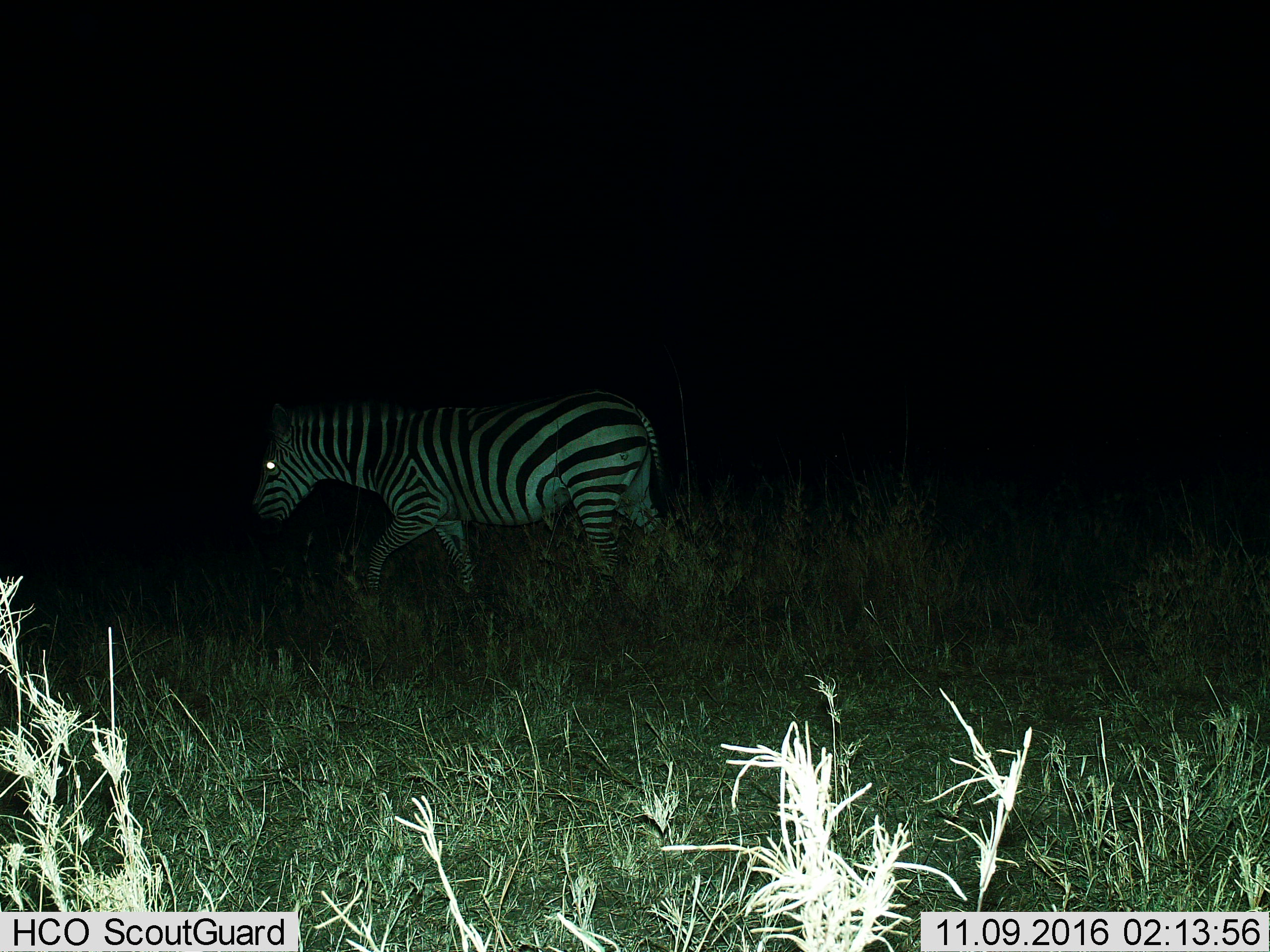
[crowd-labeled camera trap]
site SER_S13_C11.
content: unidentified animal